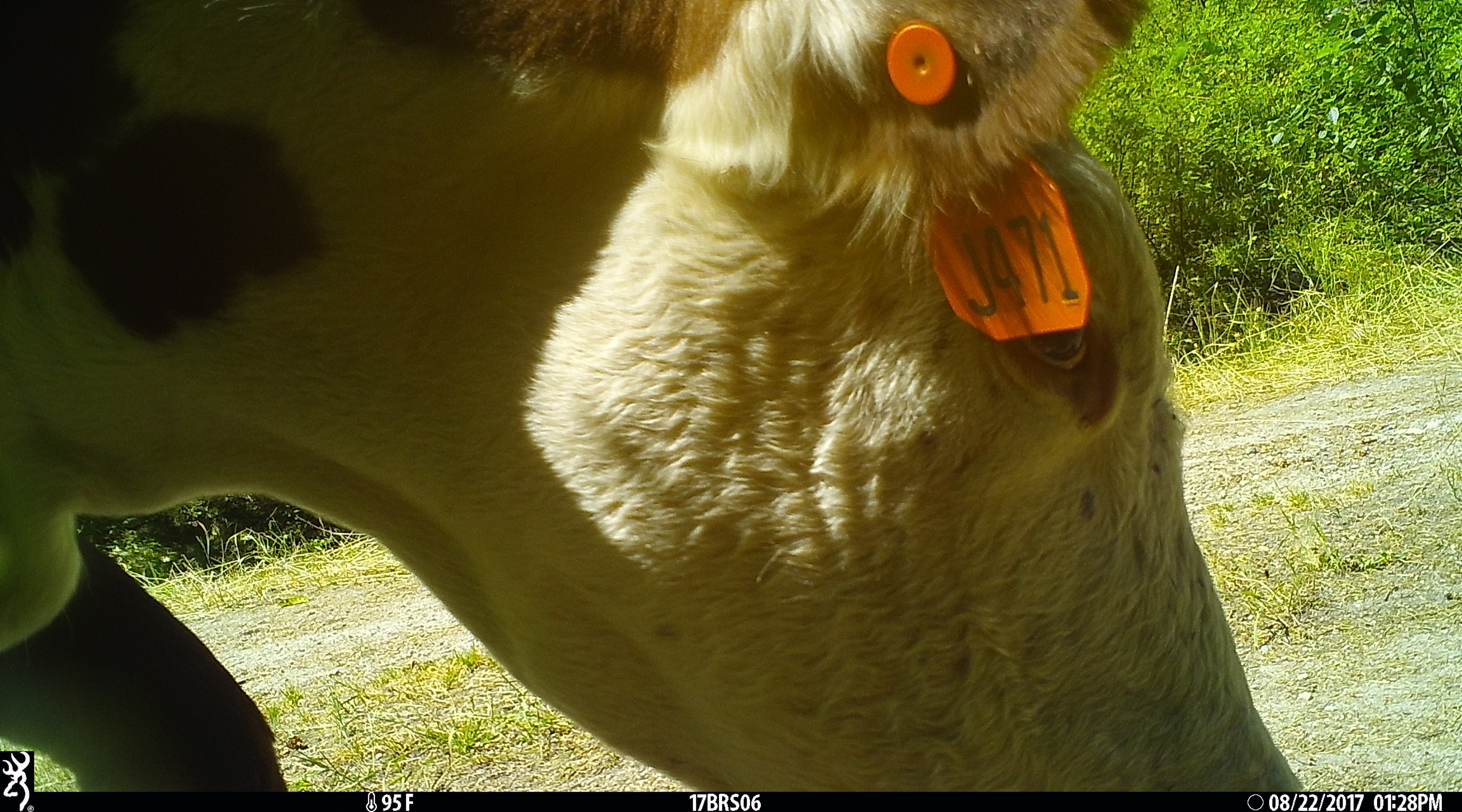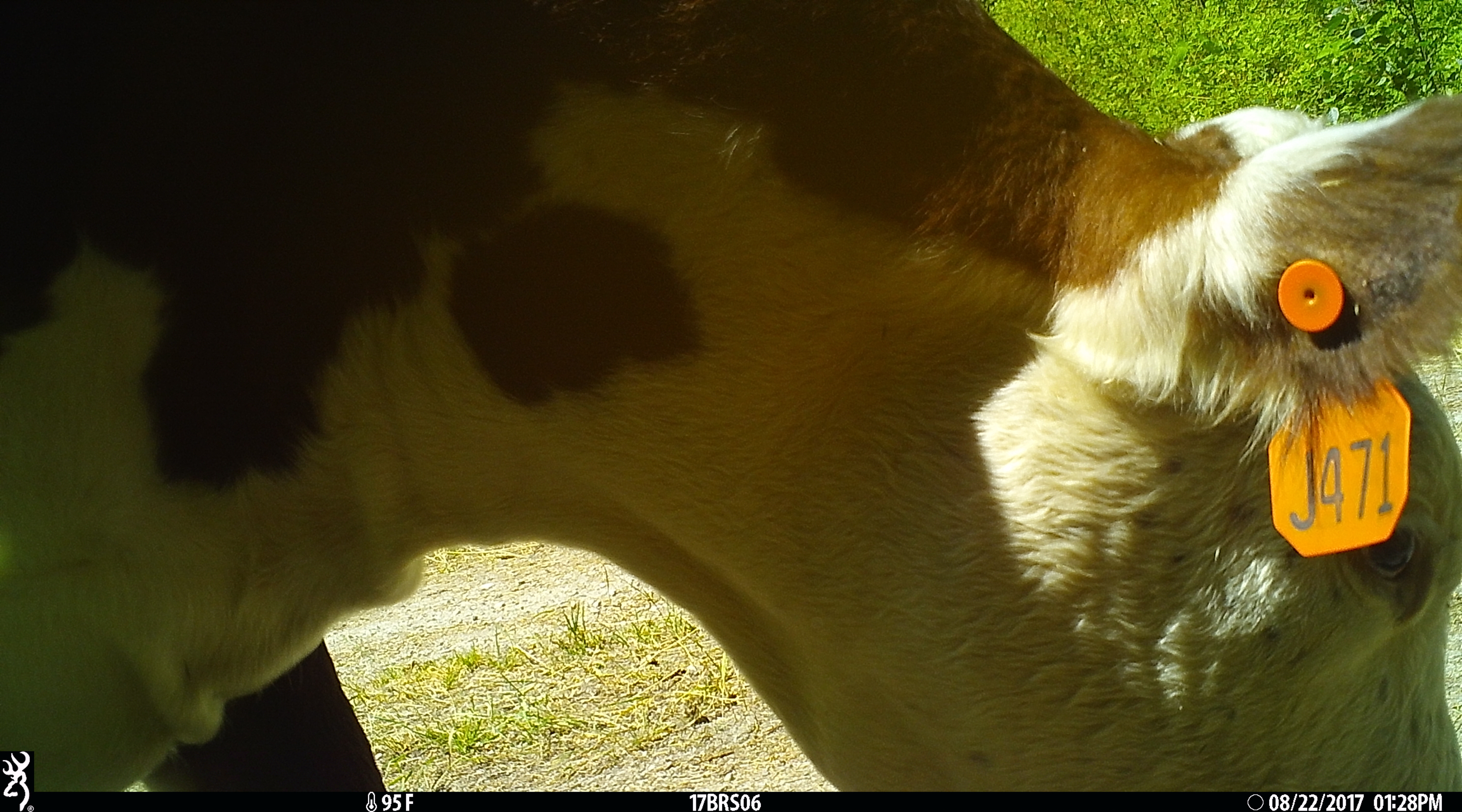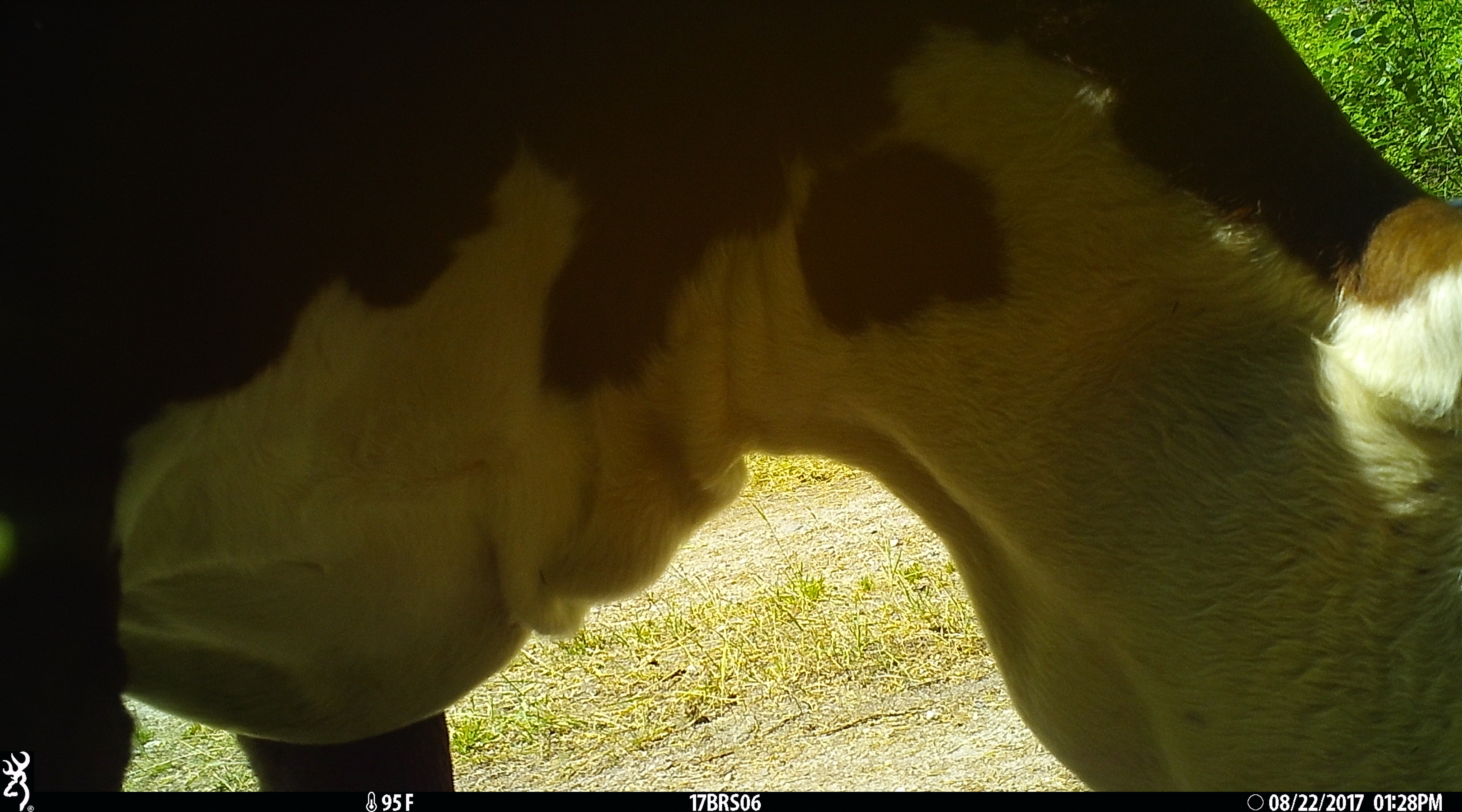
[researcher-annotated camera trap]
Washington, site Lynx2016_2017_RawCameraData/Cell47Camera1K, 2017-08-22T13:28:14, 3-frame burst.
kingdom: Animalia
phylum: Chordata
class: Mammalia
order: Artiodactyla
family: Bovidae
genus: Bos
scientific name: Bos taurus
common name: domestic cattle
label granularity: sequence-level